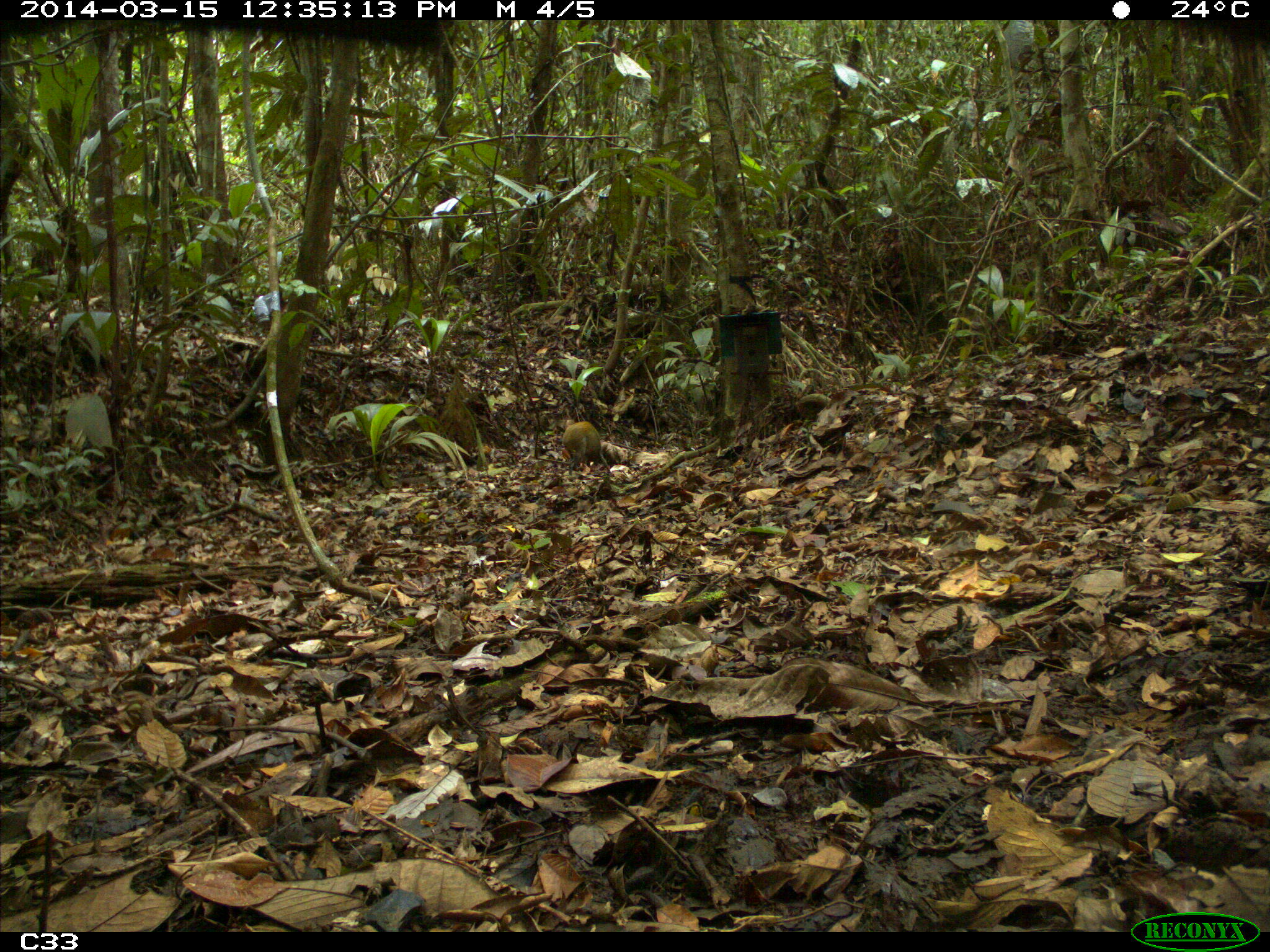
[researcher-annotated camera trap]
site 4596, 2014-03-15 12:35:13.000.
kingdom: Animalia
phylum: Chordata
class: Mammalia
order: Rodentia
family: Dasyproctidae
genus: Dasyprocta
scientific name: Dasyprocta leporina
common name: red-rumped agouti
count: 1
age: adult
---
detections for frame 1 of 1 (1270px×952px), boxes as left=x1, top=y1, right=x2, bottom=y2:
dasyprocta leporina: left=562, top=420, right=611, bottom=475